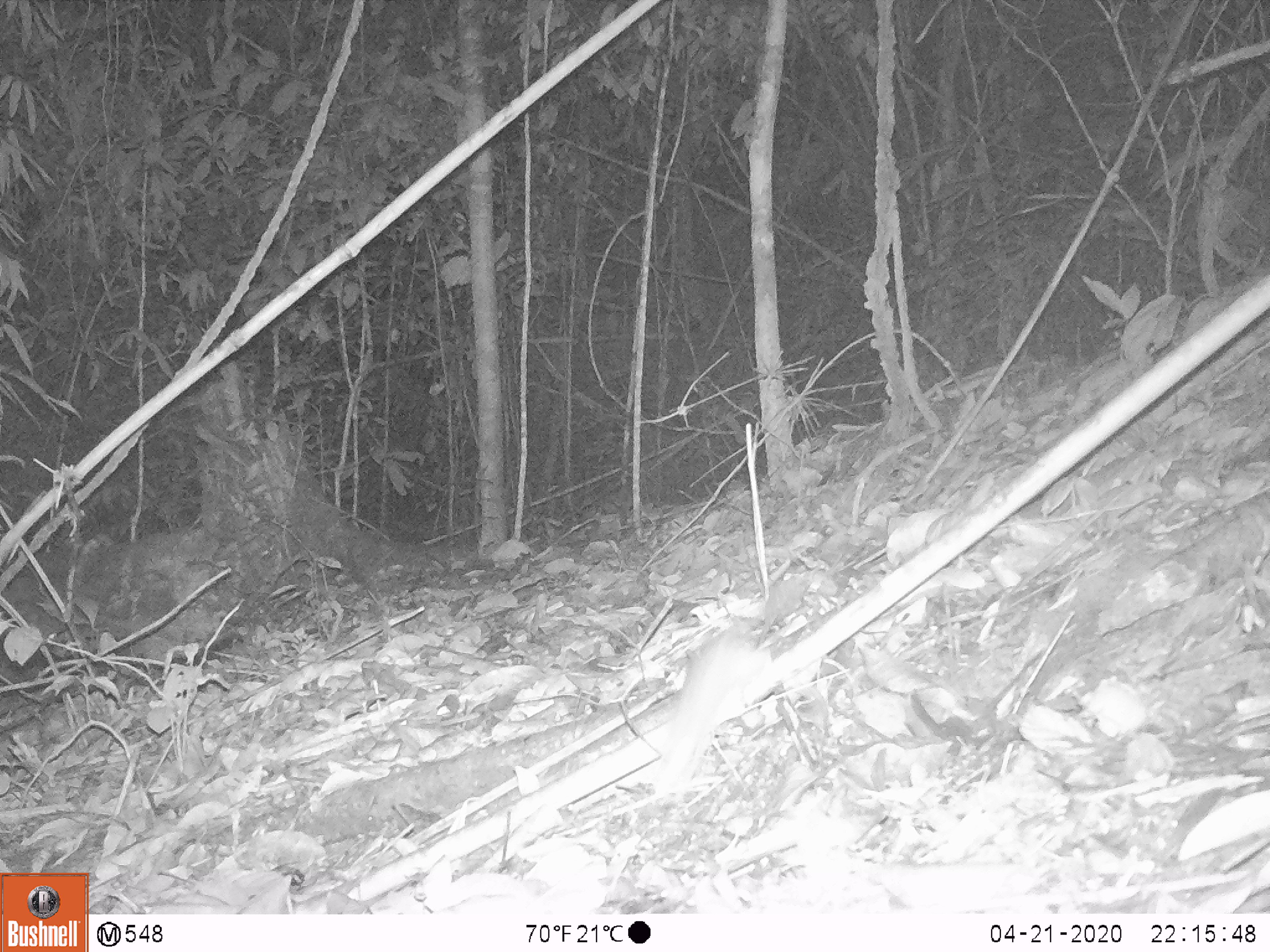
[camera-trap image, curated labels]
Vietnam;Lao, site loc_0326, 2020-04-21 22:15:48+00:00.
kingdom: Animalia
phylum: Chordata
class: Mammalia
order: Rodentia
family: Muridae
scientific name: Muridae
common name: old-world mice and rats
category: unidentified murid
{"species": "unidentified murid (old-world mice and rats) (Muridae)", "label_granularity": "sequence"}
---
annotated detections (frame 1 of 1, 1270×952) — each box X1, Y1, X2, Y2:
unidentified murid: 655, 625, 761, 794